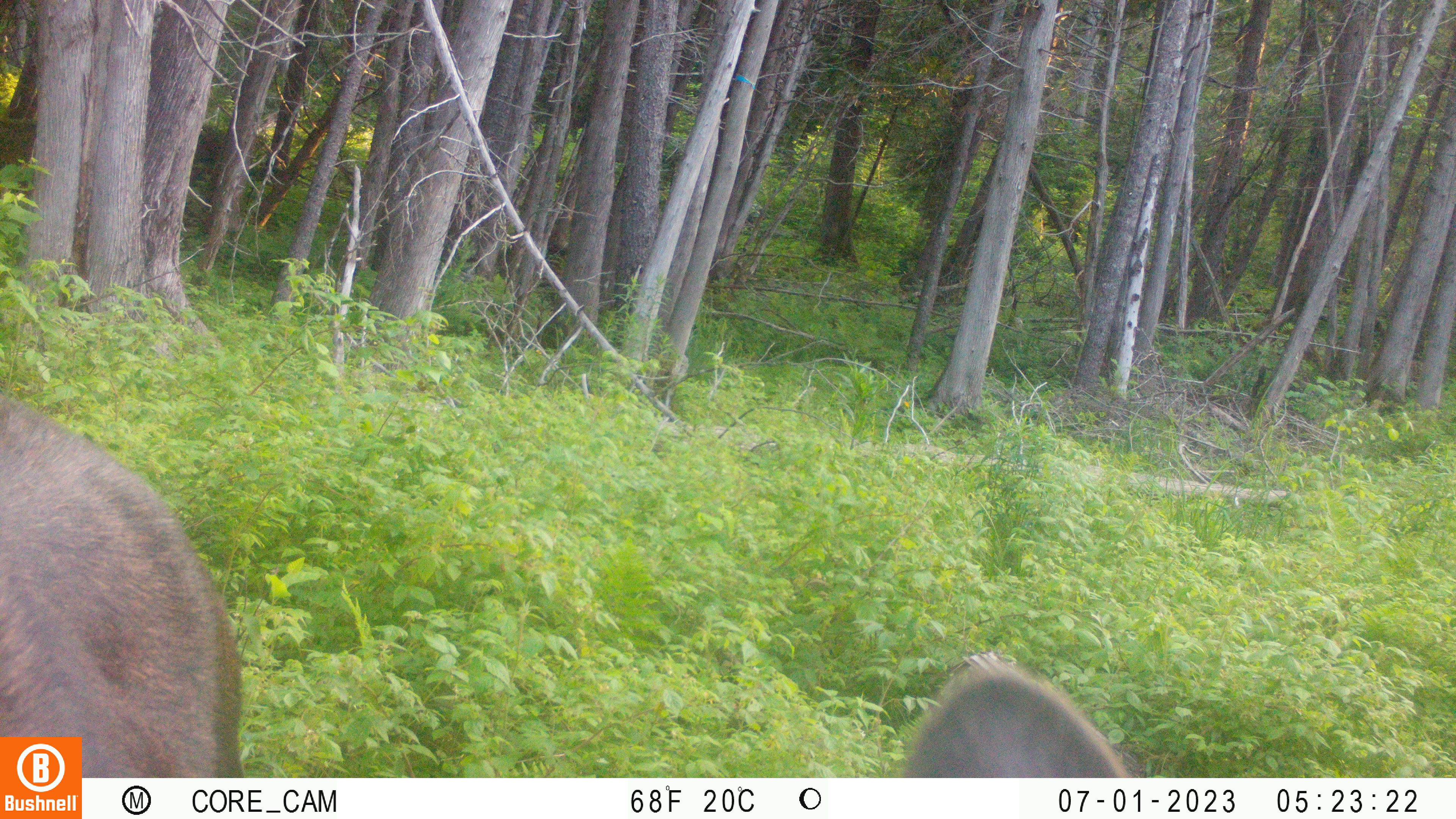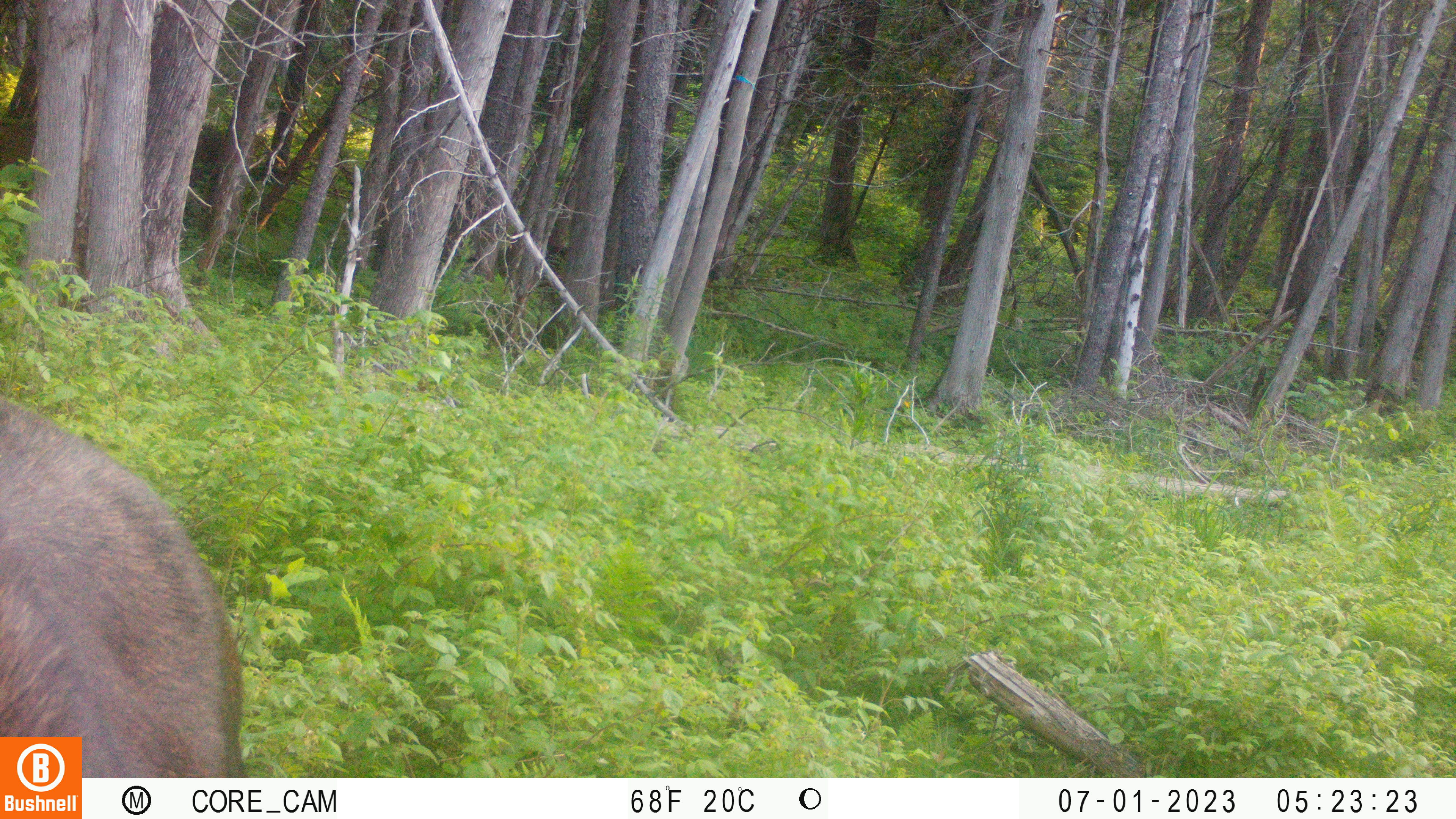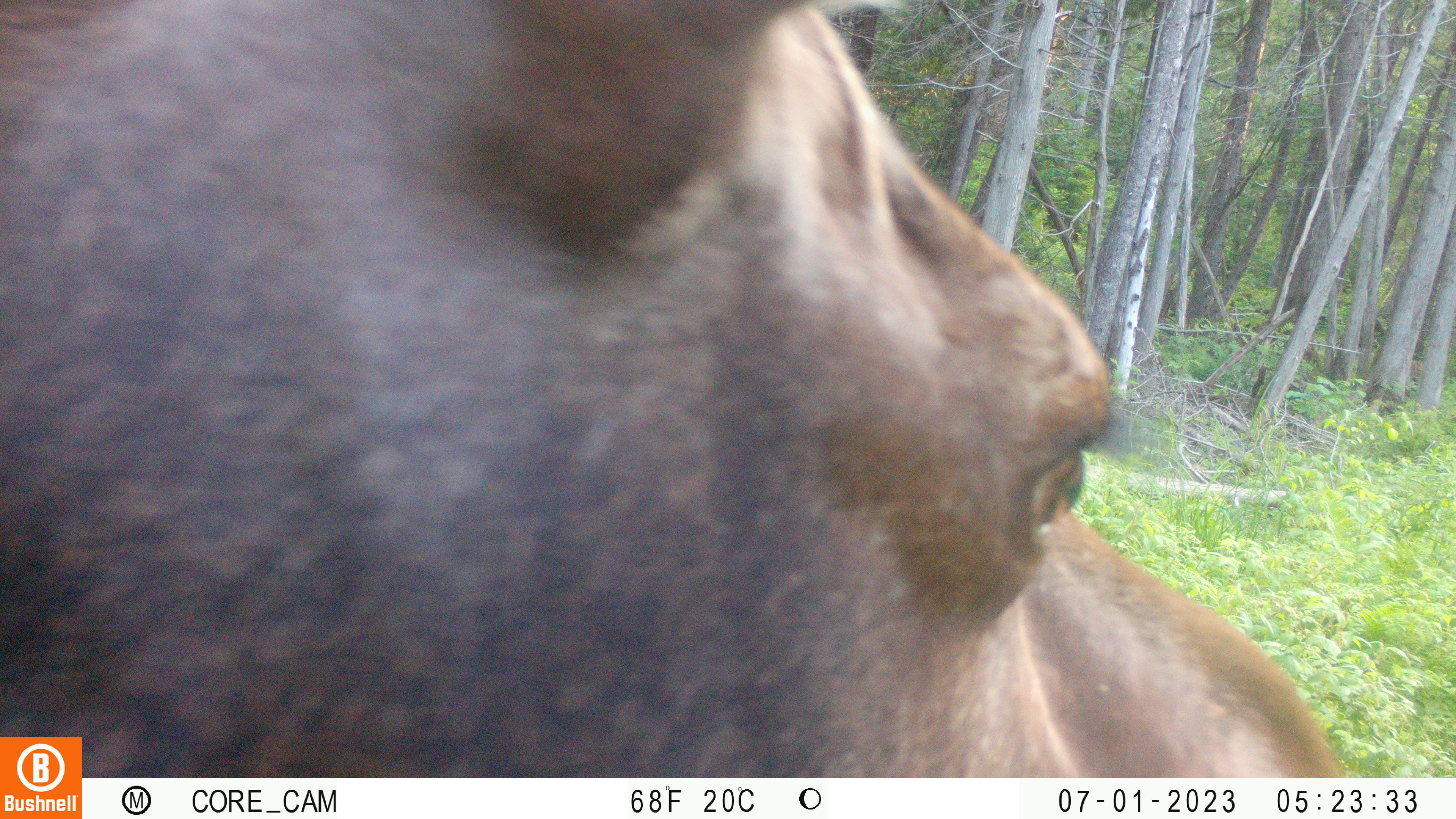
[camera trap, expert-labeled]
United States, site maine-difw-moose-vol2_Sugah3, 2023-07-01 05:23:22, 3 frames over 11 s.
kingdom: Animalia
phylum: Chordata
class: Mammalia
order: Artiodactyla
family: Cervidae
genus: Alces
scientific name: Alces alces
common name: moose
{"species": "moose (Alces alces)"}